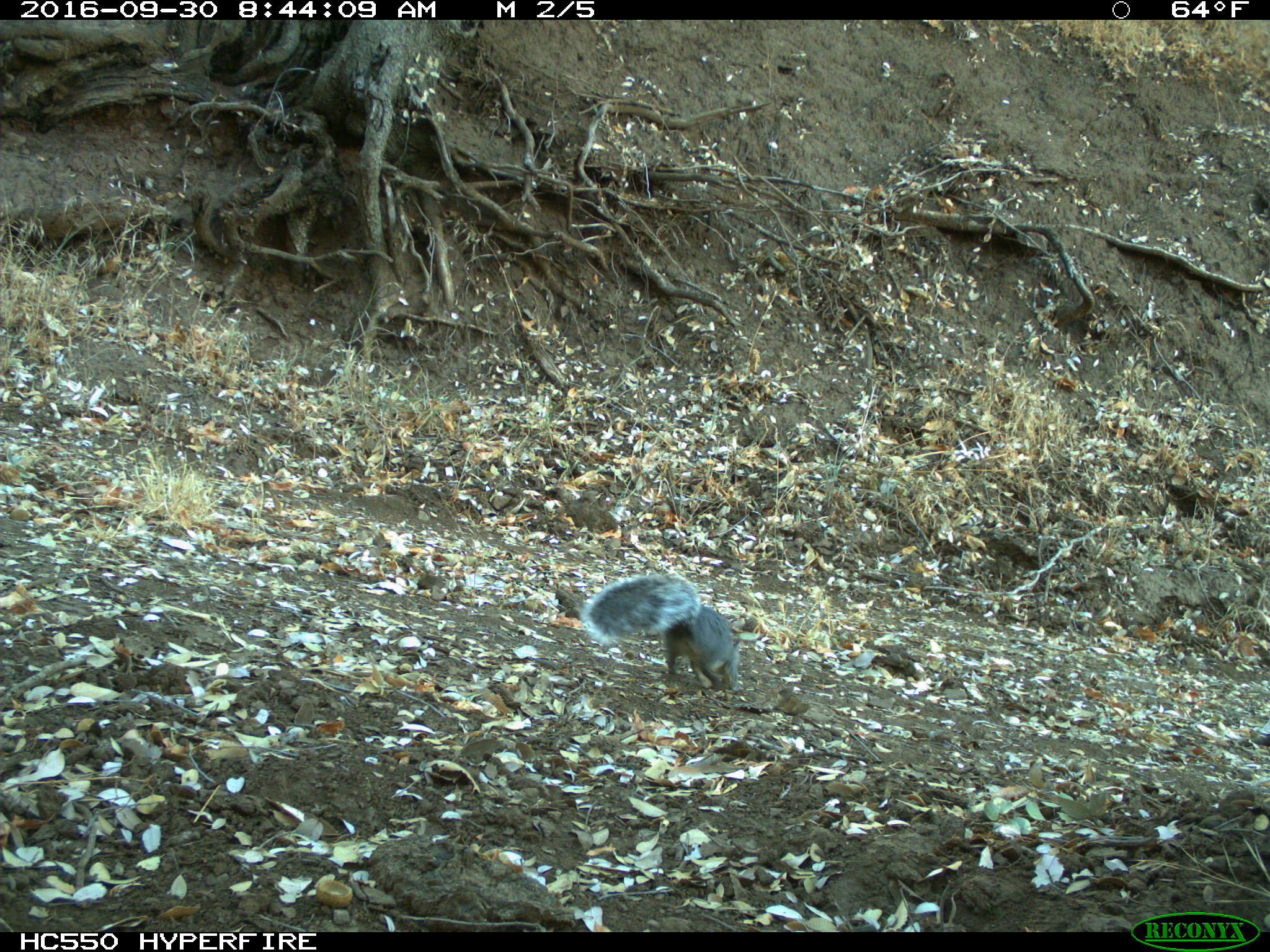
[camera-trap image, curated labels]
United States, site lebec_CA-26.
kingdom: Animalia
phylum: Chordata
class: Mammalia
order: Rodentia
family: Sciuridae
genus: Sciurus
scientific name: Sciurus carolinensis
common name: eastern gray squirrel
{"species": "Sciurus carolinensis (eastern gray squirrel)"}